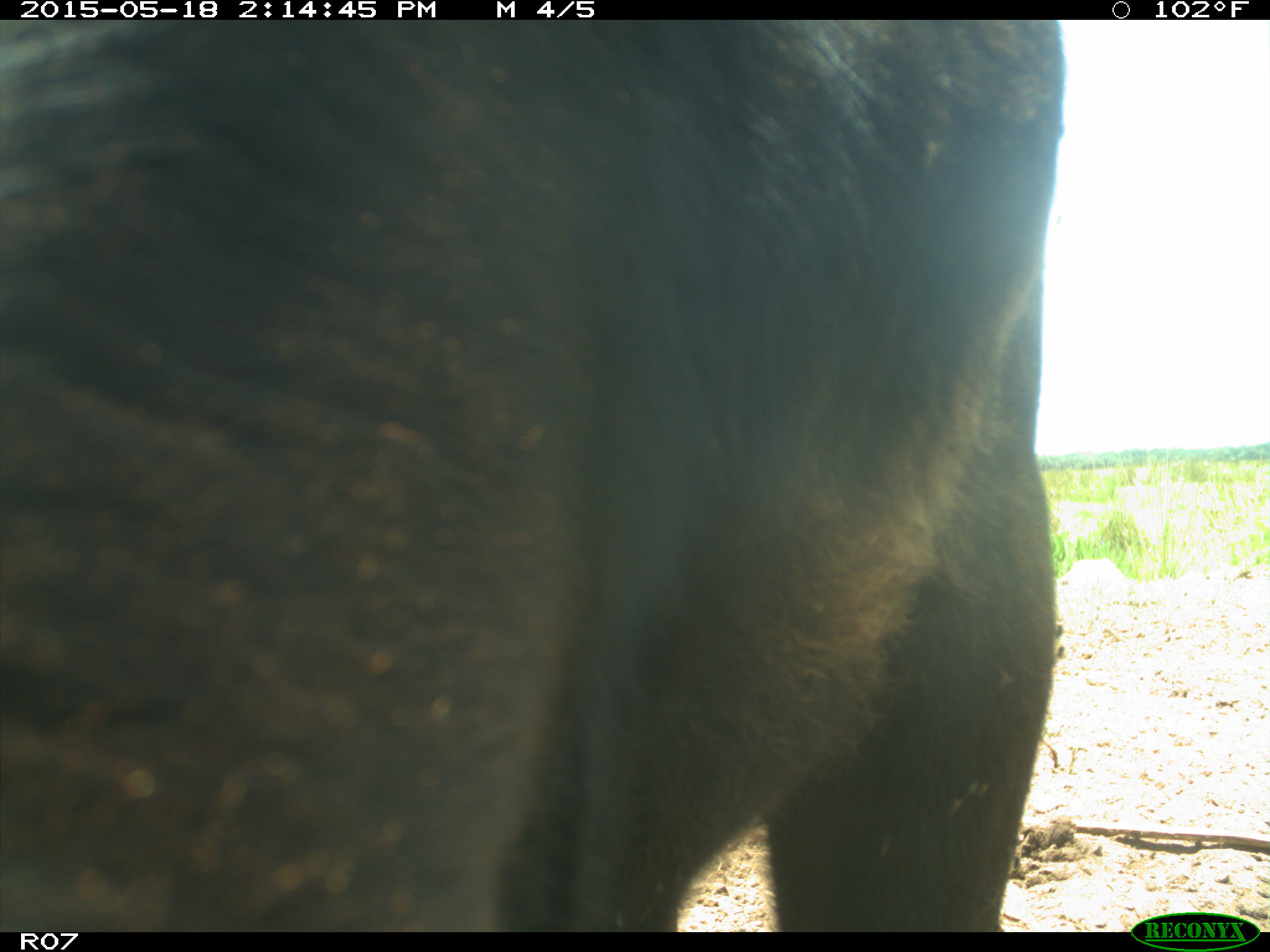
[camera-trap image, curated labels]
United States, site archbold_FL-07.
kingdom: Animalia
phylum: Chordata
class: Mammalia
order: Artiodactyla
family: Bovidae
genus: Bos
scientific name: Bos taurus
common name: domestic cow